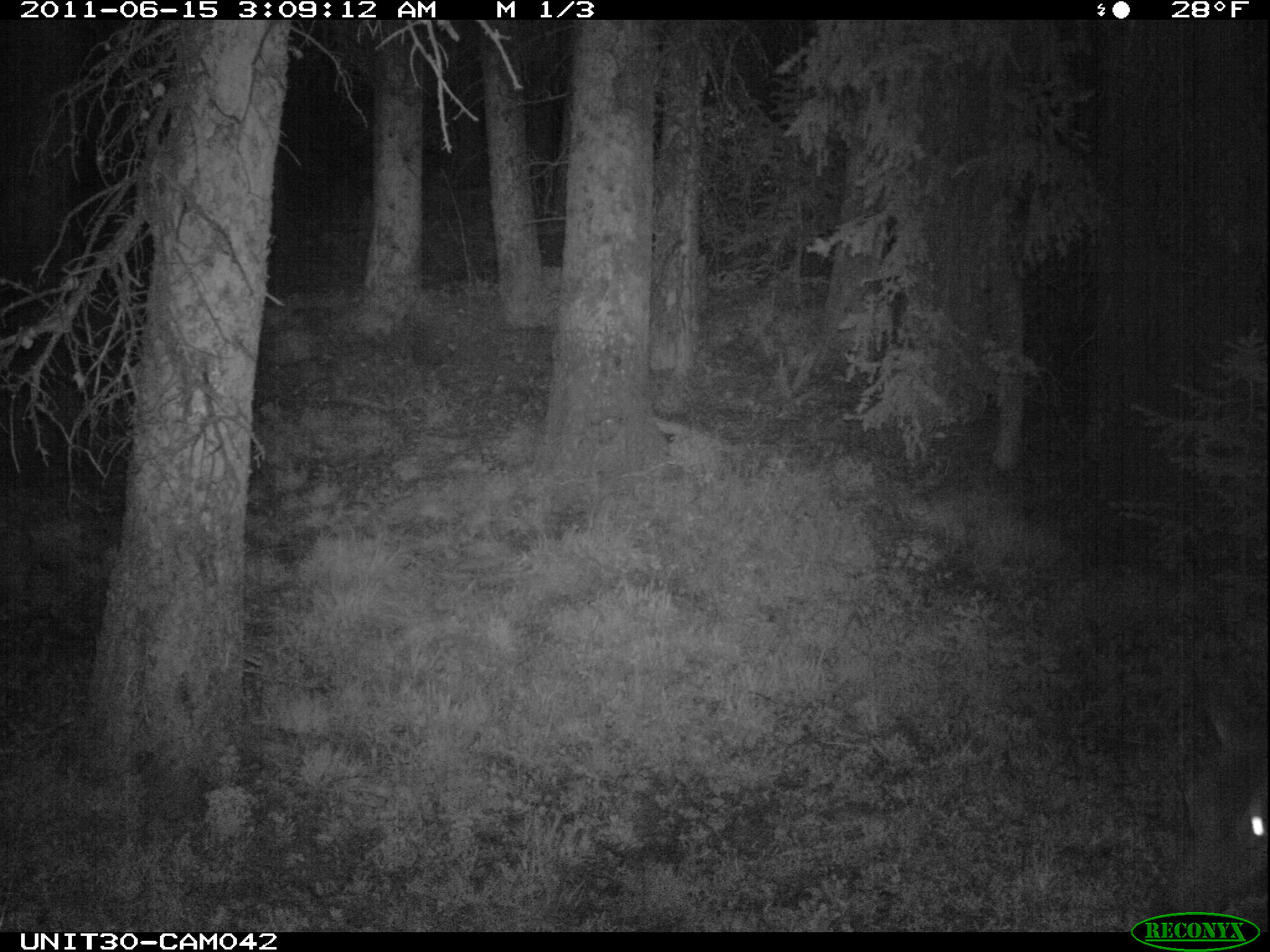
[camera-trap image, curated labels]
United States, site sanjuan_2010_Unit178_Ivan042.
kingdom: Animalia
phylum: Chordata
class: Mammalia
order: Artiodactyla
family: Cervidae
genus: Cervus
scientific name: Cervus elaphus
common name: red deer